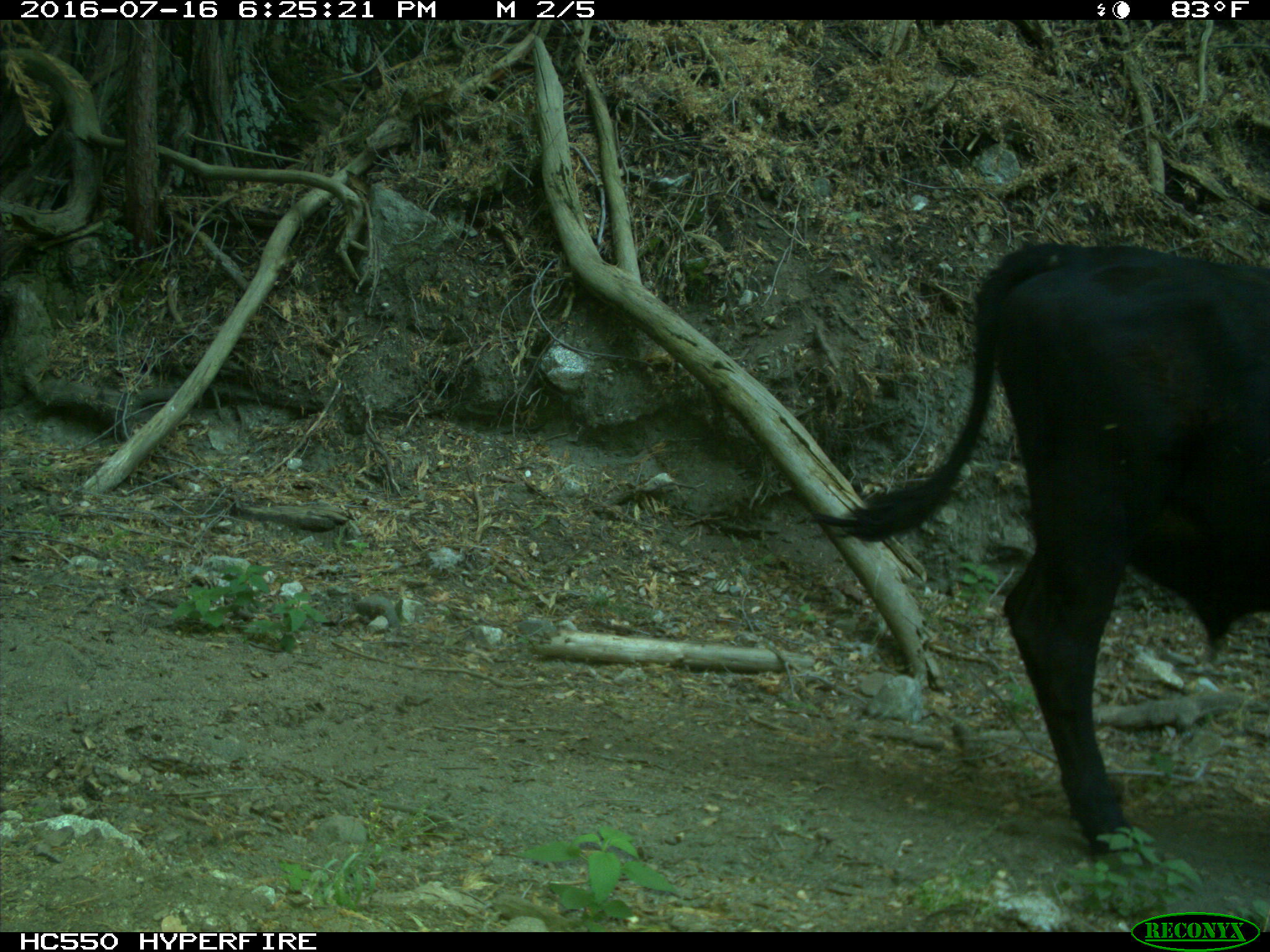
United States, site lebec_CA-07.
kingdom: Animalia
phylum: Chordata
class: Mammalia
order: Artiodactyla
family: Bovidae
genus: Bos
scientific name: Bos taurus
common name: domestic cow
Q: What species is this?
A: Bos taurus (domestic cow).